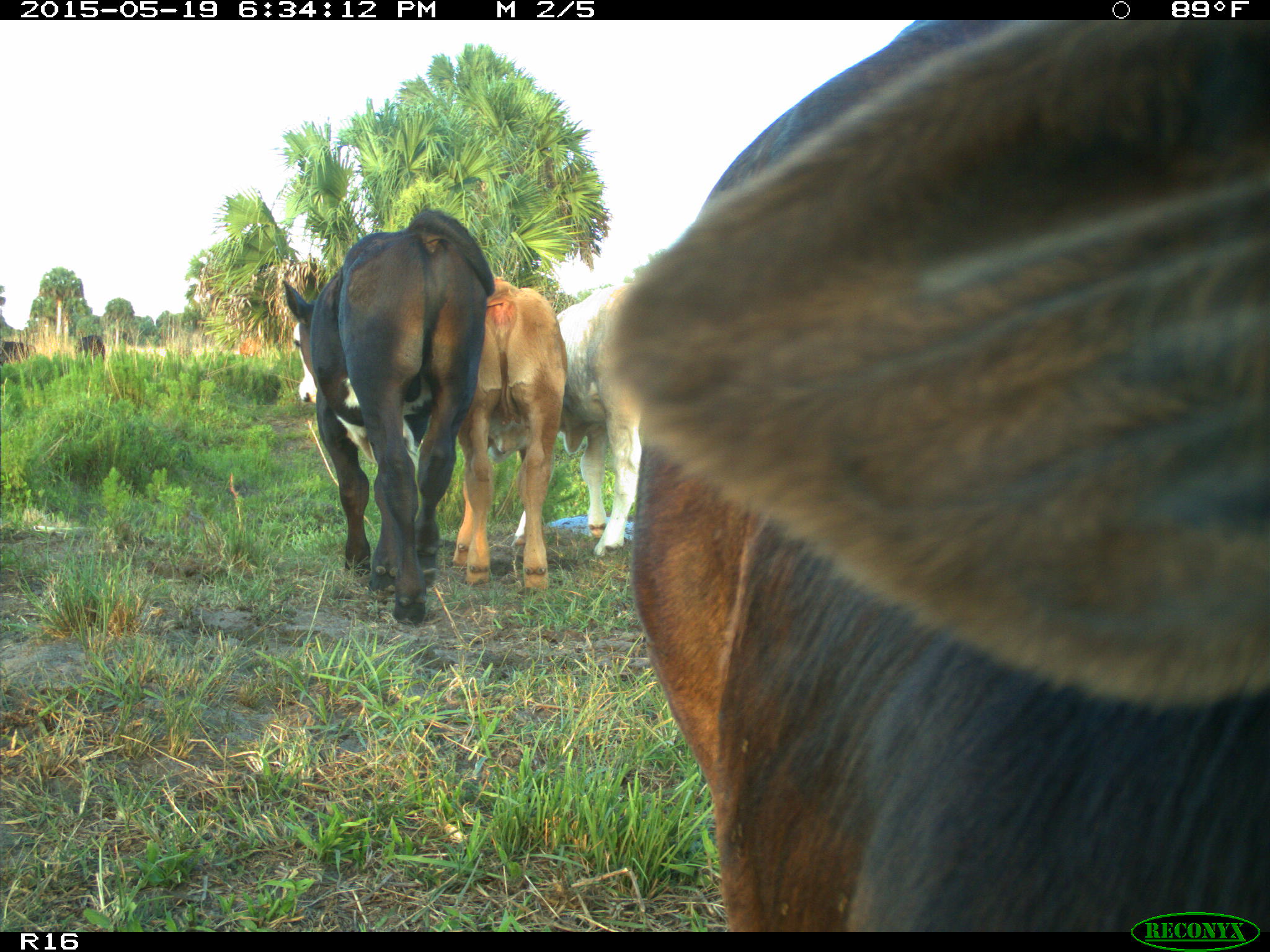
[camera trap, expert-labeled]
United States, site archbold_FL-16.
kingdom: Animalia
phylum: Chordata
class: Mammalia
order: Artiodactyla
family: Bovidae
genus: Bos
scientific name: Bos taurus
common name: domestic cow